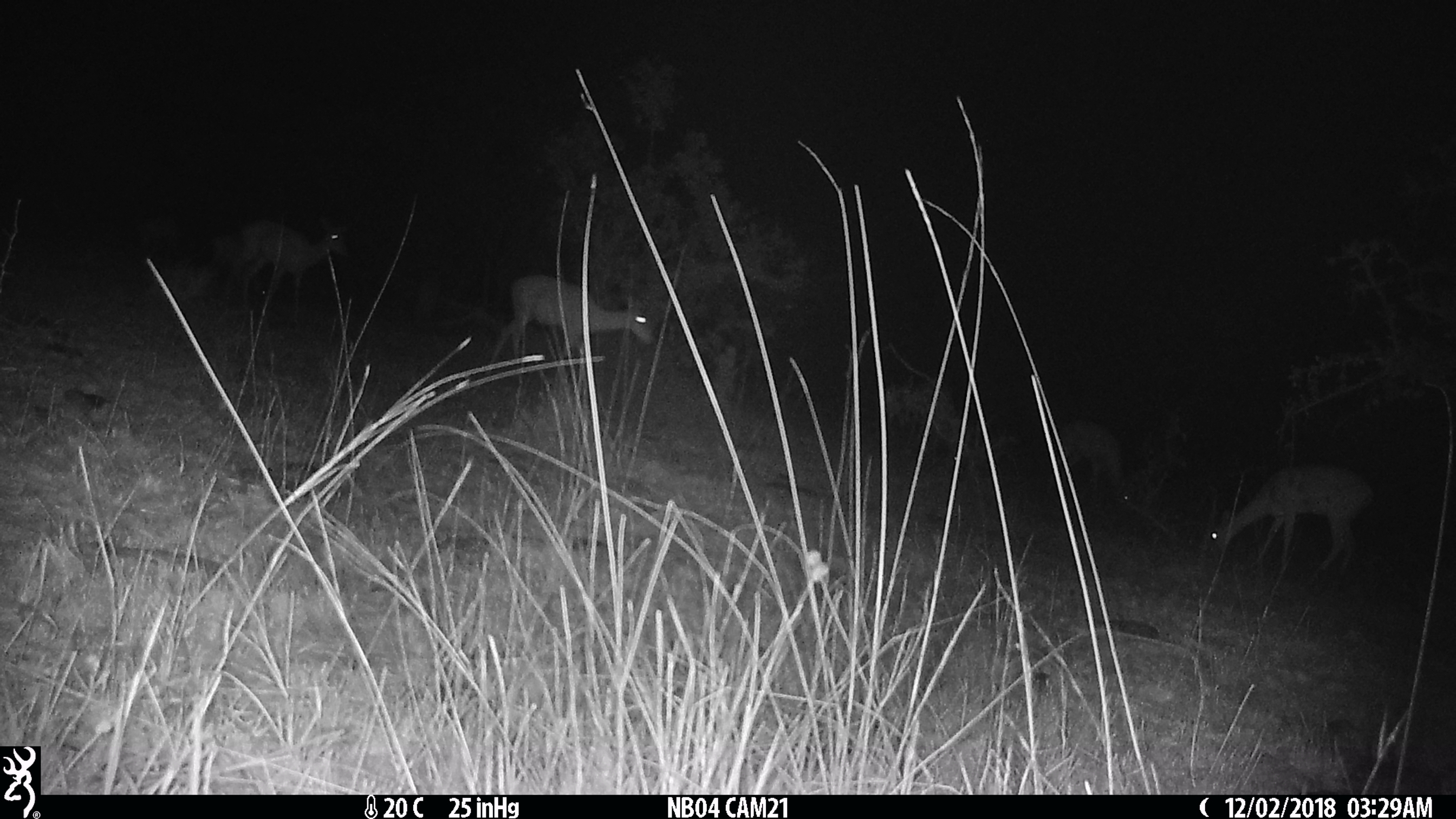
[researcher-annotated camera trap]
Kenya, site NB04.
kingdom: Animalia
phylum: Chordata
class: Mammalia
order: Artiodactyla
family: Bovidae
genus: Aepyceros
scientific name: Aepyceros melampus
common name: impala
Impala (Aepyceros melampus).